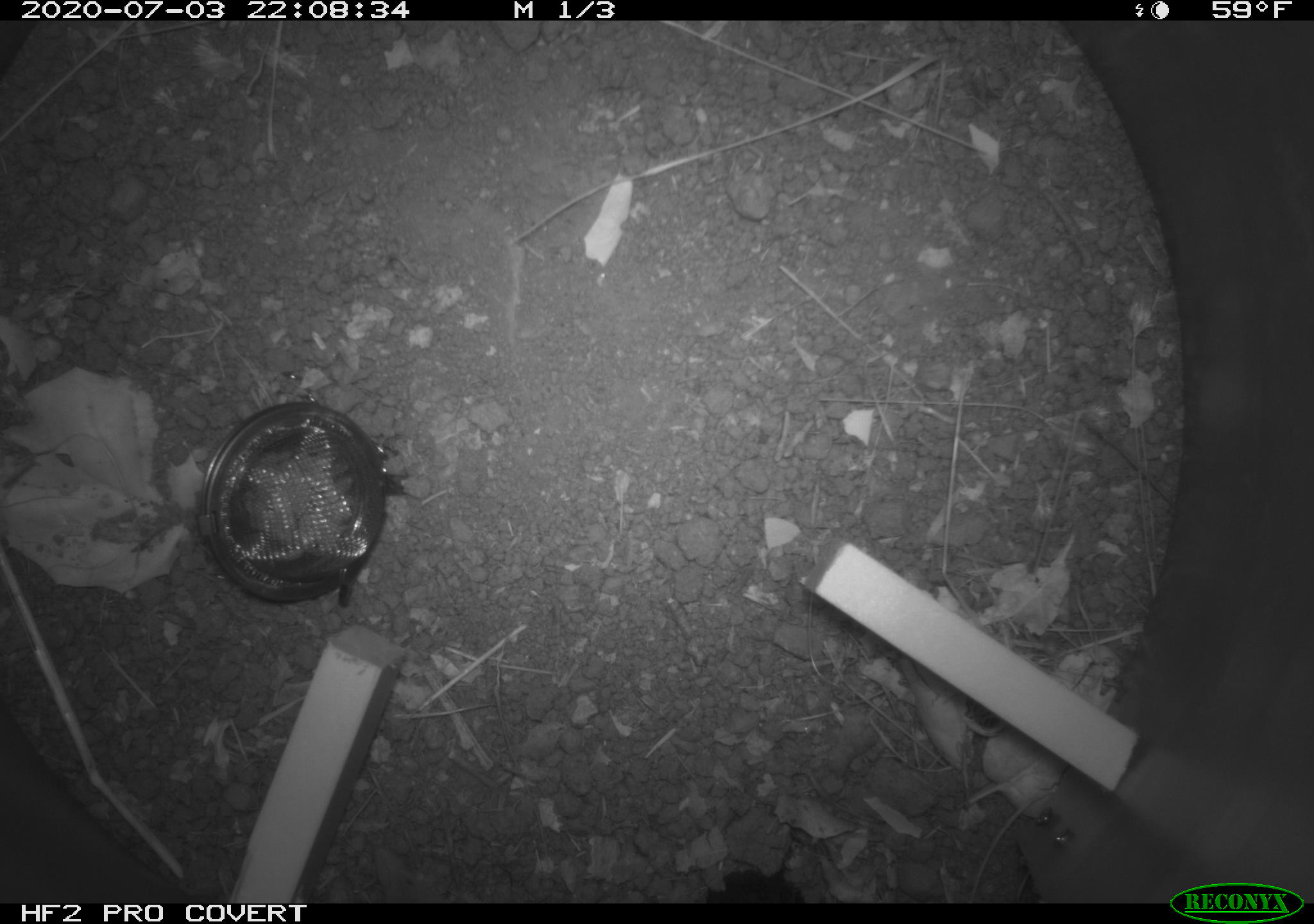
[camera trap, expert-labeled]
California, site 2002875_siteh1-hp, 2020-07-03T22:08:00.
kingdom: Animalia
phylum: Chordata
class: Mammalia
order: Eulipotyphla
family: Soricidae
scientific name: Soricidae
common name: shrews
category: soricidae family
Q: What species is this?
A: Soricidae family (shrews) (Soricidae).